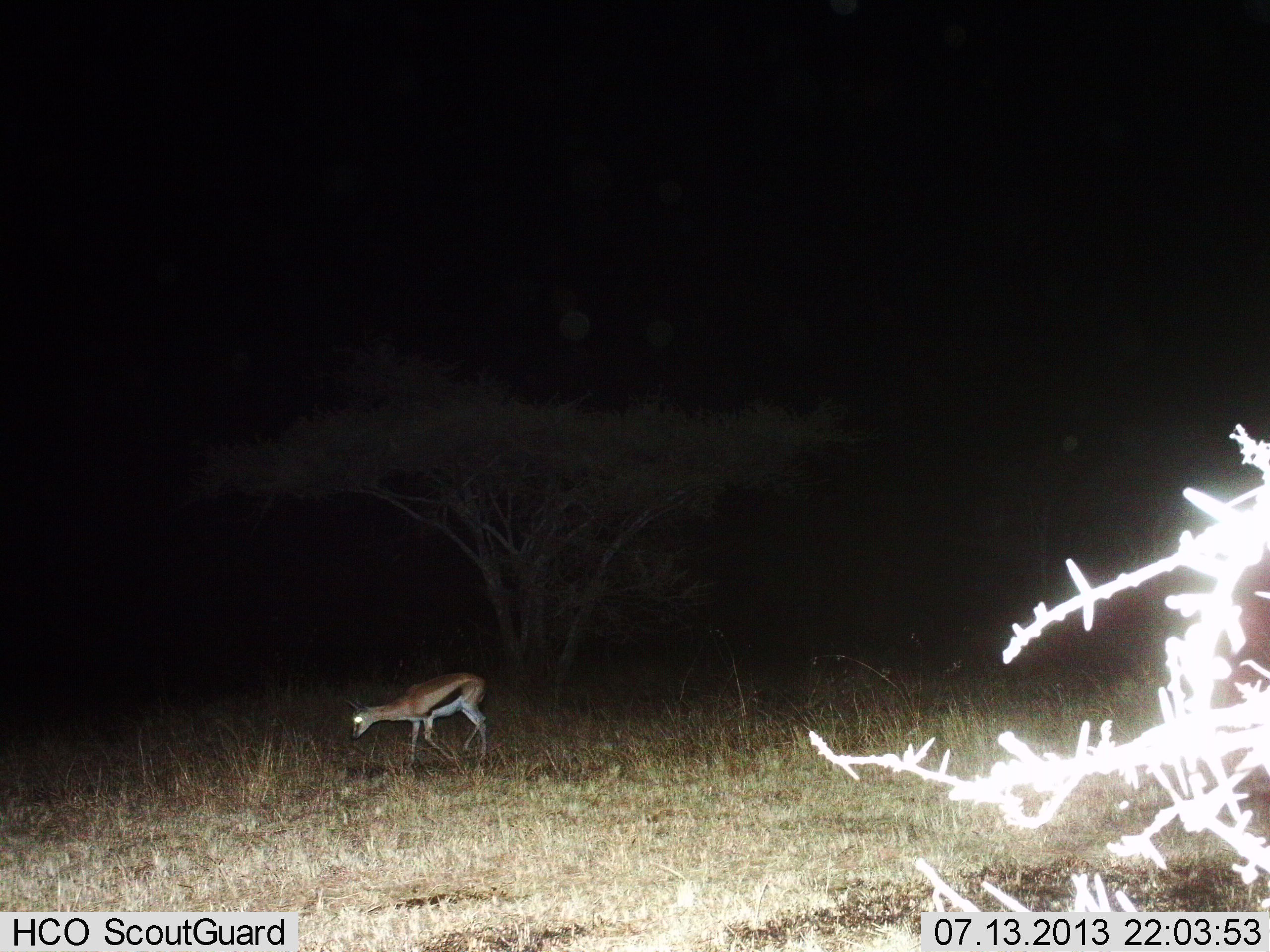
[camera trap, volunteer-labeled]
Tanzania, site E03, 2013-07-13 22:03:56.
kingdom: Animalia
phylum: Chordata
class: Mammalia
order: Artiodactyla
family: Bovidae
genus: Eudorcas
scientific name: Eudorcas thomsonii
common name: thomson's gazelle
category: gazellethomsons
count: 1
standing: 27%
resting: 0%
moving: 70%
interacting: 0%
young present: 0%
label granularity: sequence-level